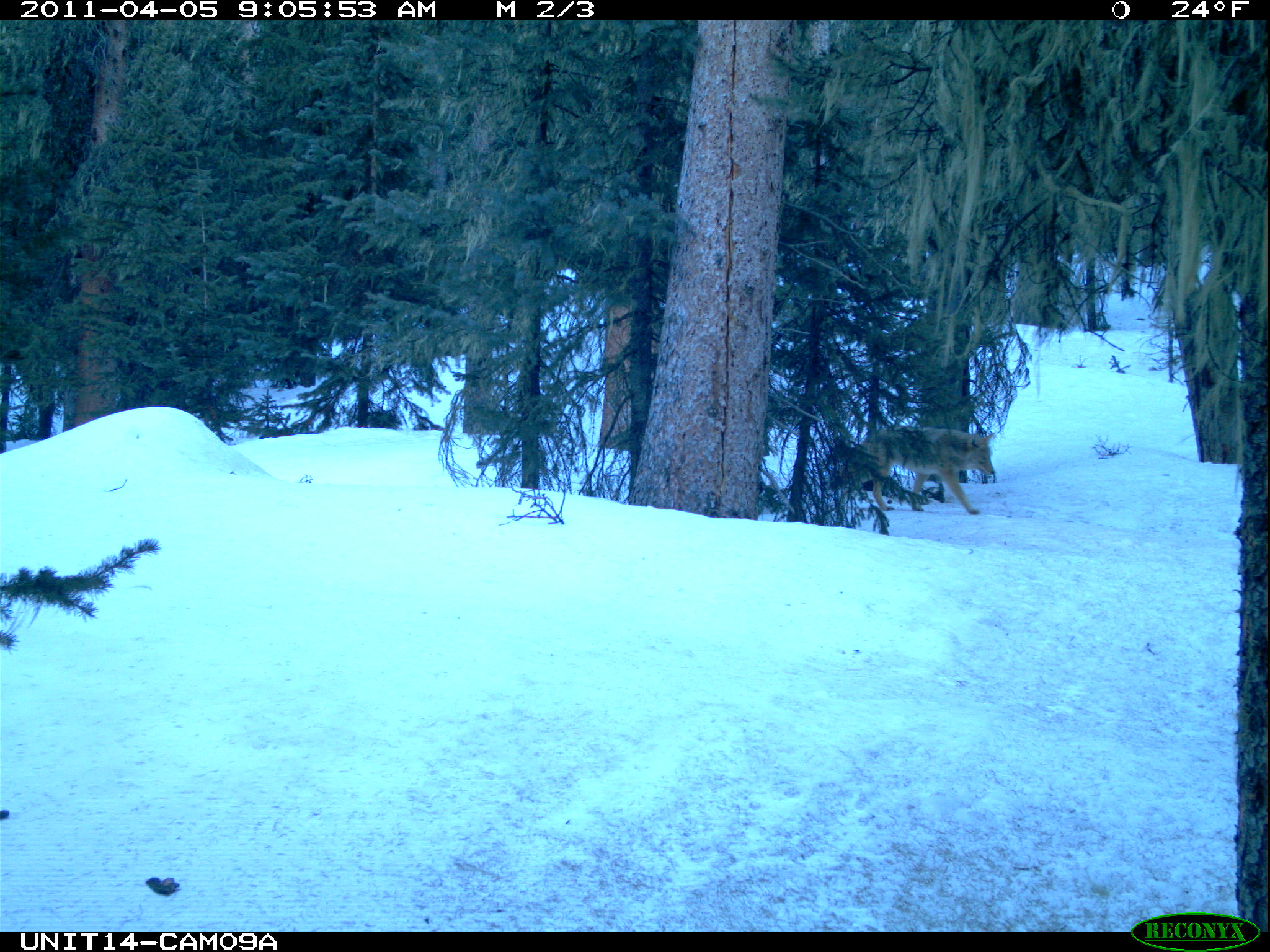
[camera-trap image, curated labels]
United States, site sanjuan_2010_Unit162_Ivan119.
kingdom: Animalia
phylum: Chordata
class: Mammalia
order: Carnivora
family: Canidae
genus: Canis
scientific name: Canis latrans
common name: coyote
Canis latrans (coyote).